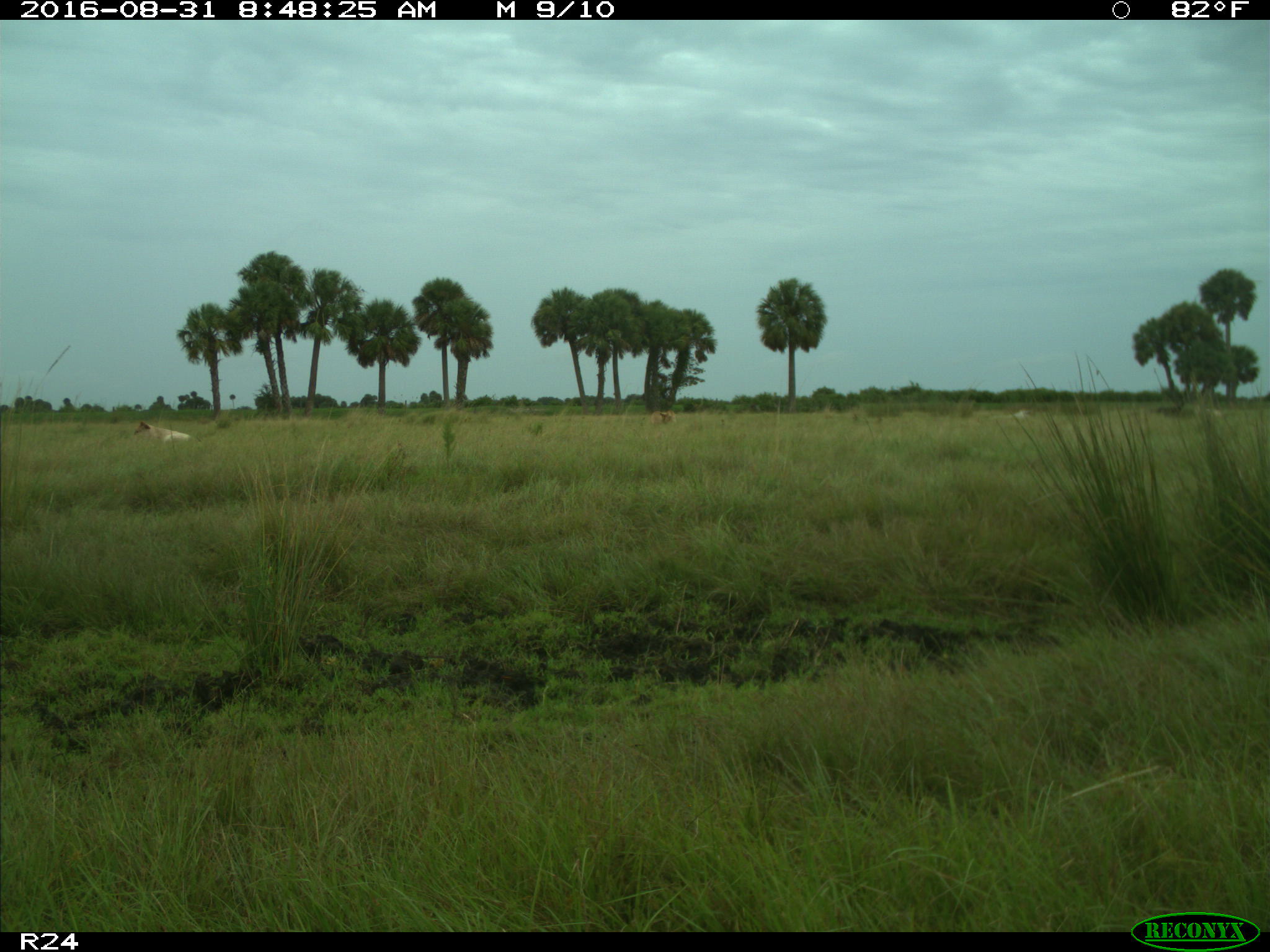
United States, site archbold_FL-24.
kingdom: Animalia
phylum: Chordata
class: Mammalia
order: Artiodactyla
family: Bovidae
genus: Bos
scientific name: Bos taurus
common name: domestic cow